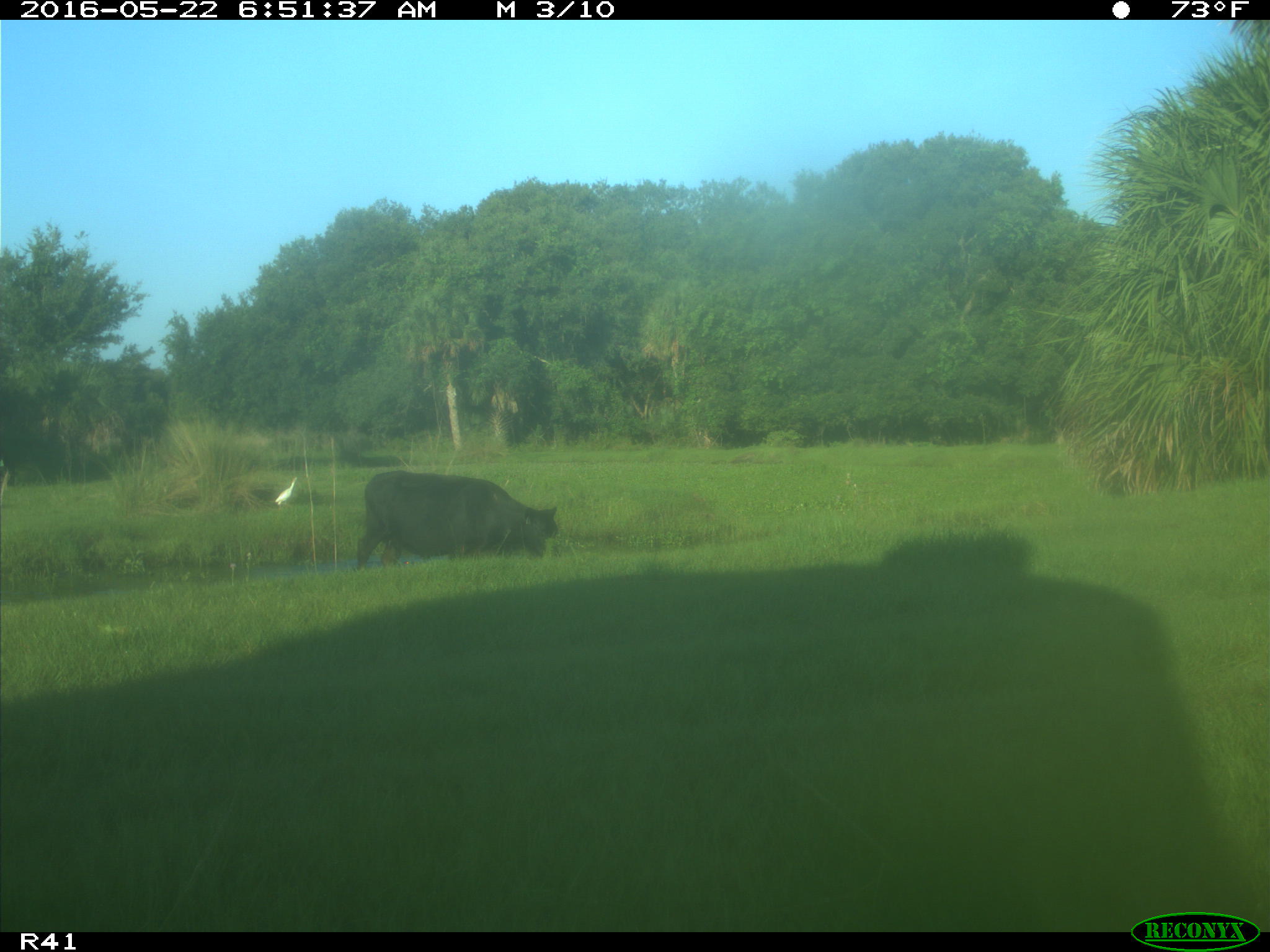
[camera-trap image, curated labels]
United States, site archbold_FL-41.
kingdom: Animalia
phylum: Chordata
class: Mammalia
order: Artiodactyla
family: Bovidae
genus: Bos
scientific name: Bos taurus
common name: domestic cow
Bos taurus (domestic cow).